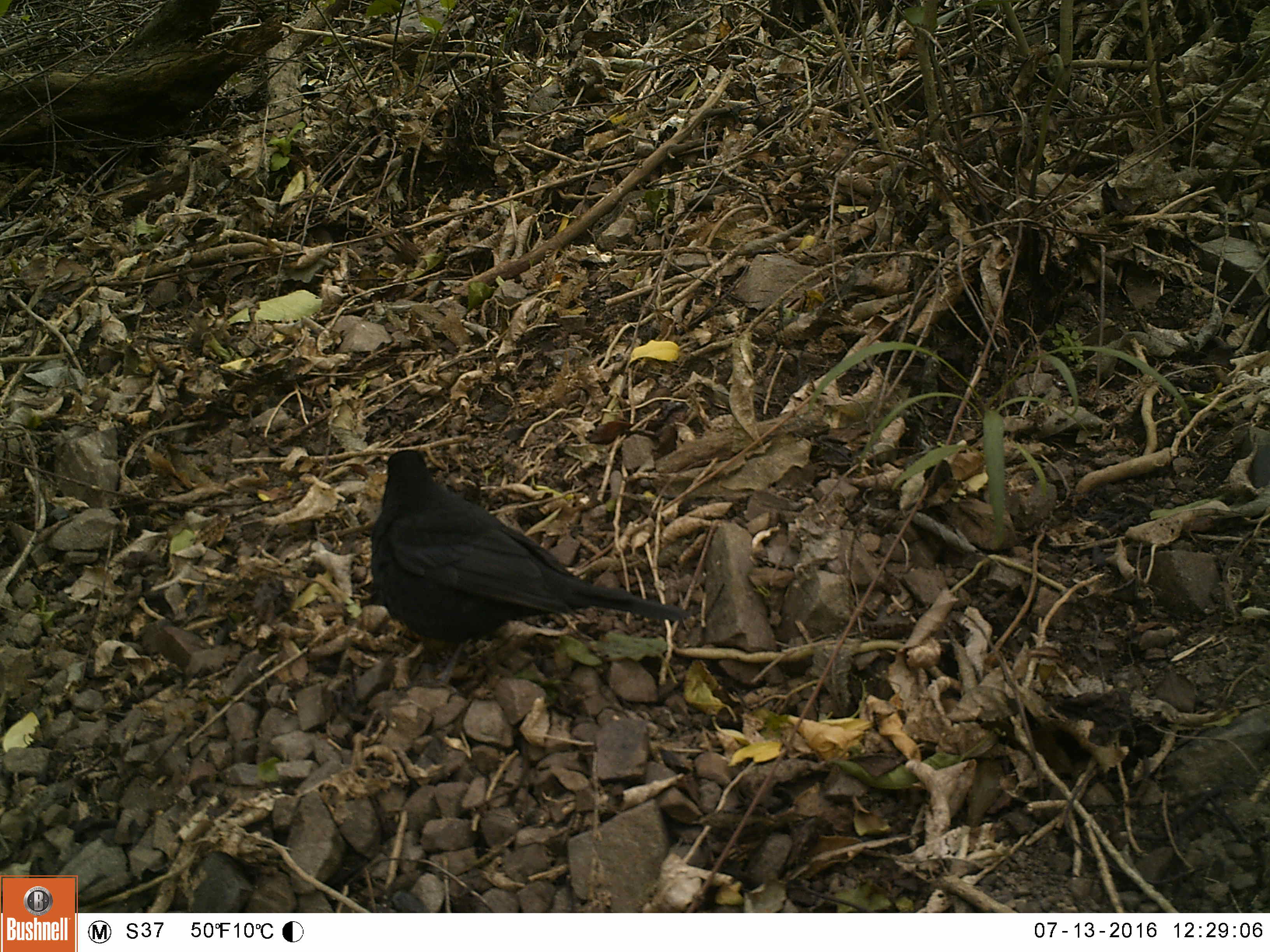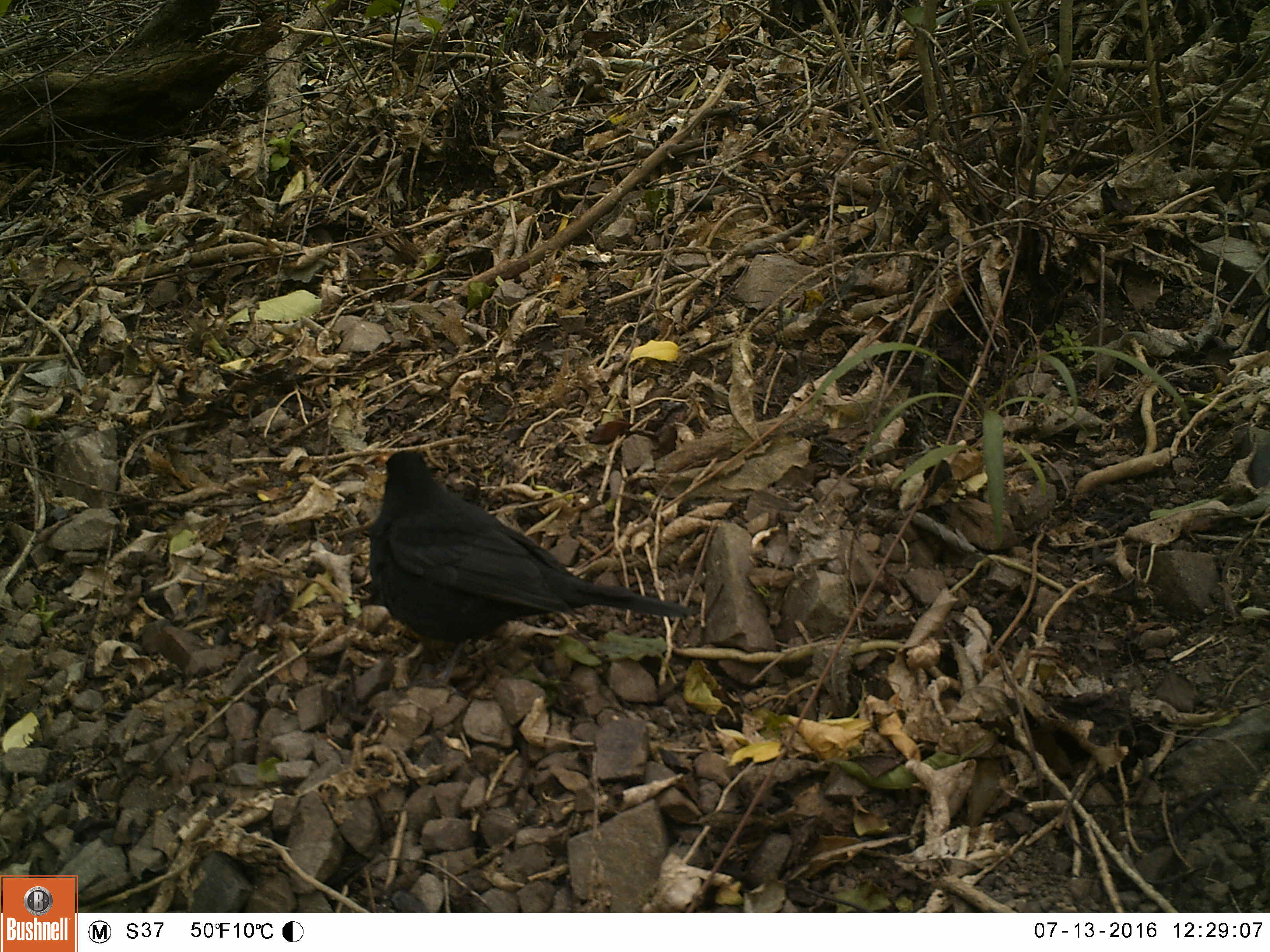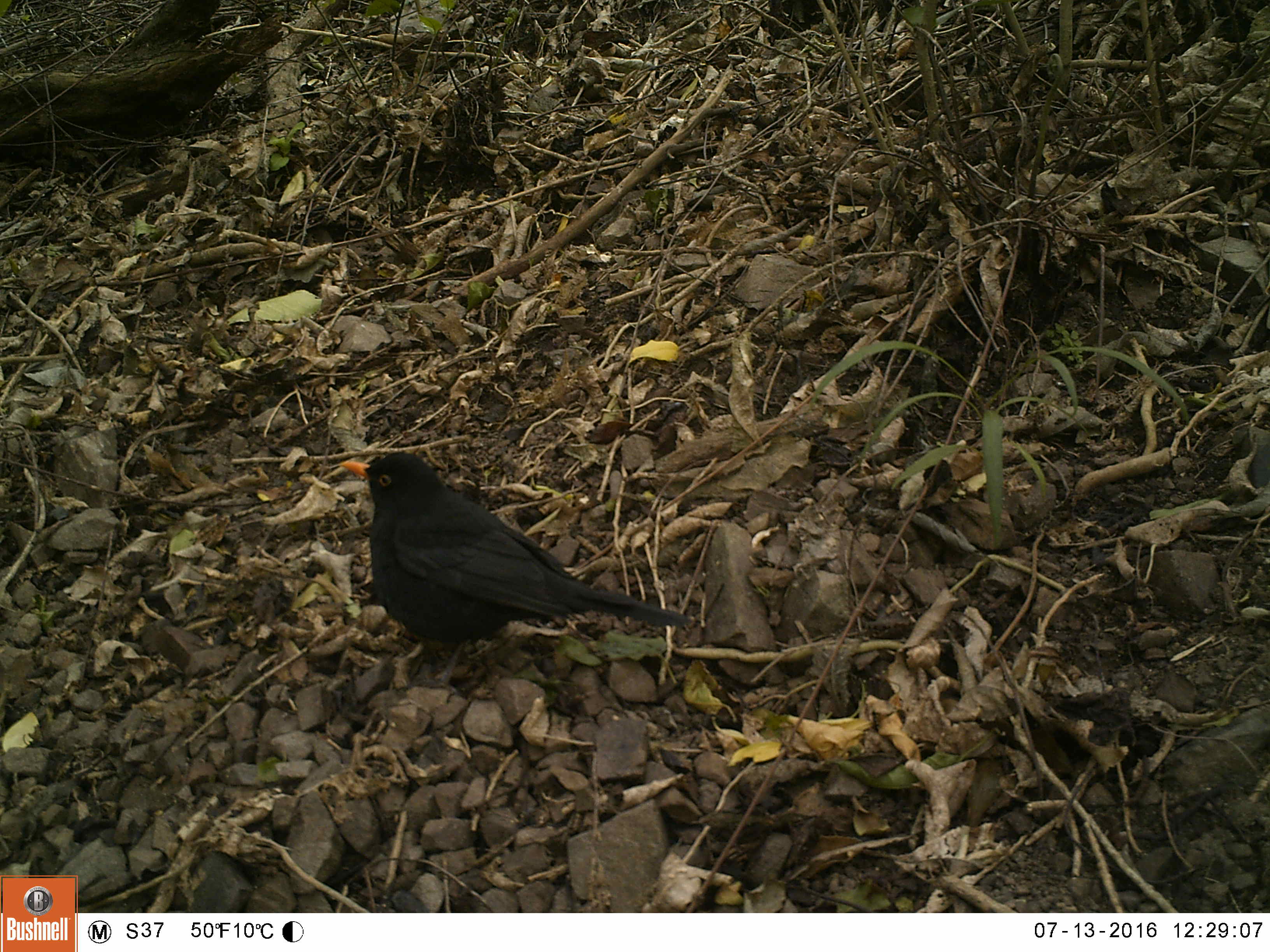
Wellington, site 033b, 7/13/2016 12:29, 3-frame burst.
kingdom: Animalia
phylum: Chordata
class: Aves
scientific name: Aves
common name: bird